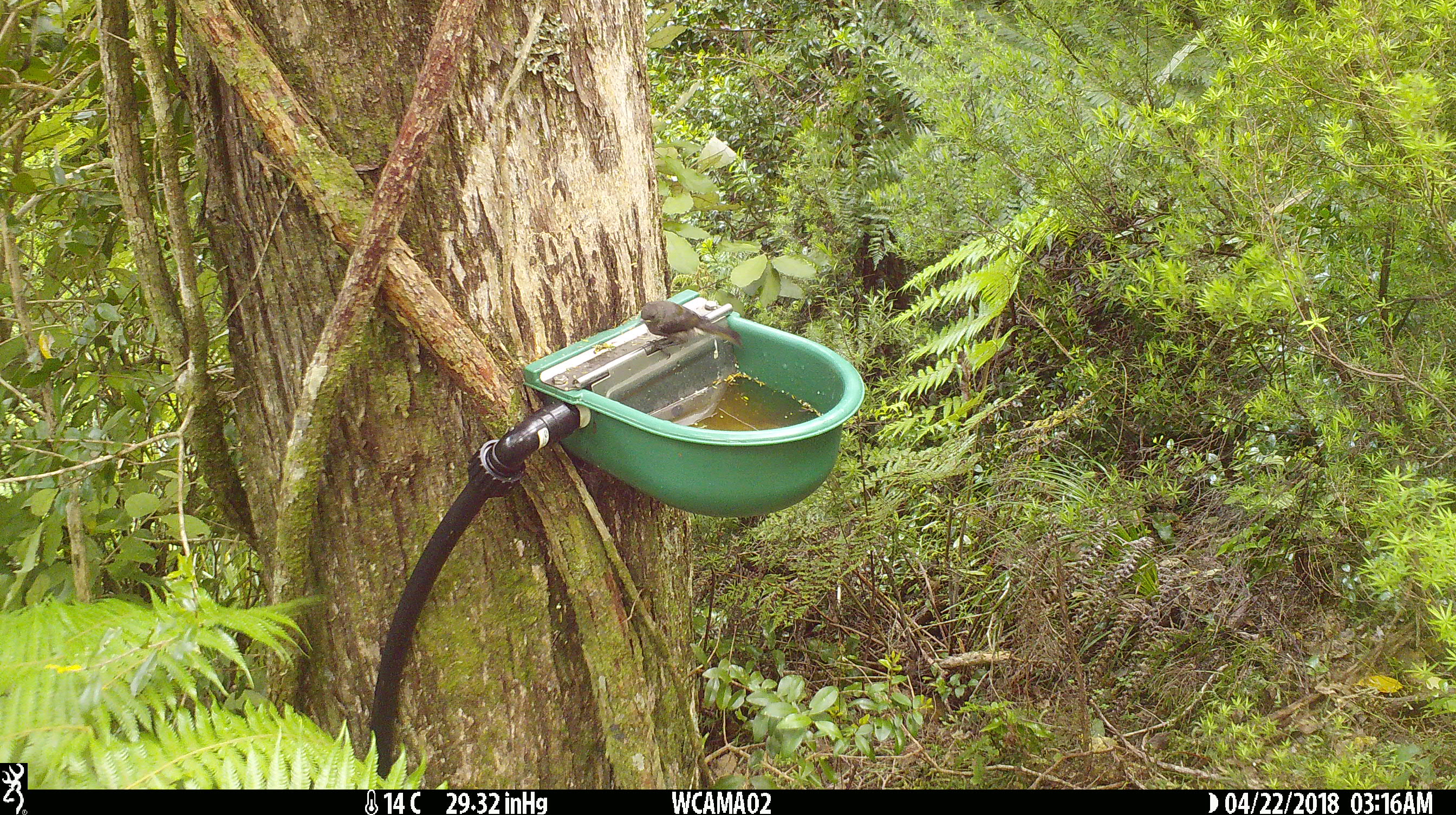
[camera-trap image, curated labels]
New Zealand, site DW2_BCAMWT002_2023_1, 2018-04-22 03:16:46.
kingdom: Animalia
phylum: Chordata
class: Aves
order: Passeriformes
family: Meliphagidae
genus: Anthornis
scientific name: Anthornis melanura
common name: new zealand bellbird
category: bellbird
Bellbird (new zealand bellbird) (Anthornis melanura).